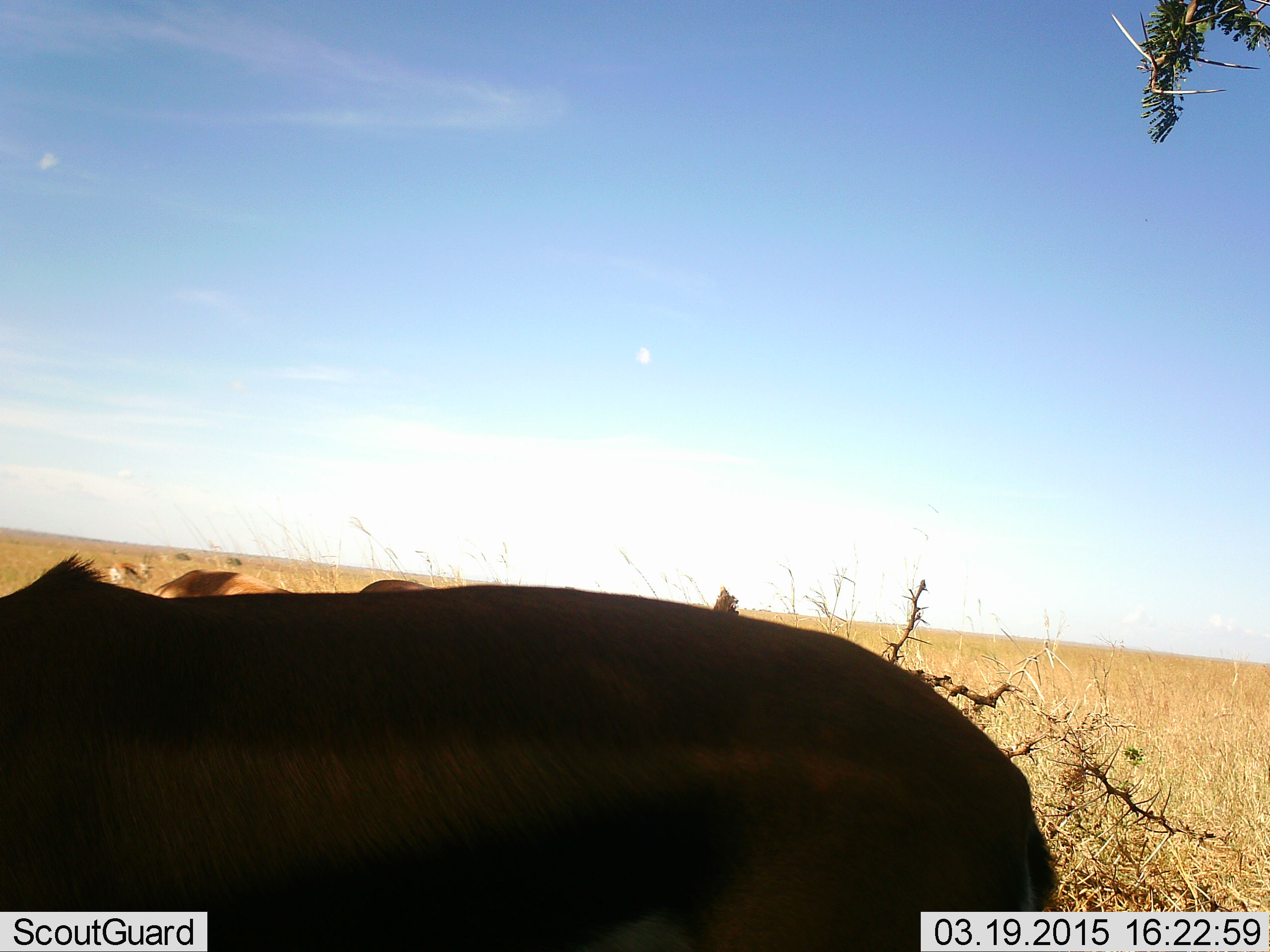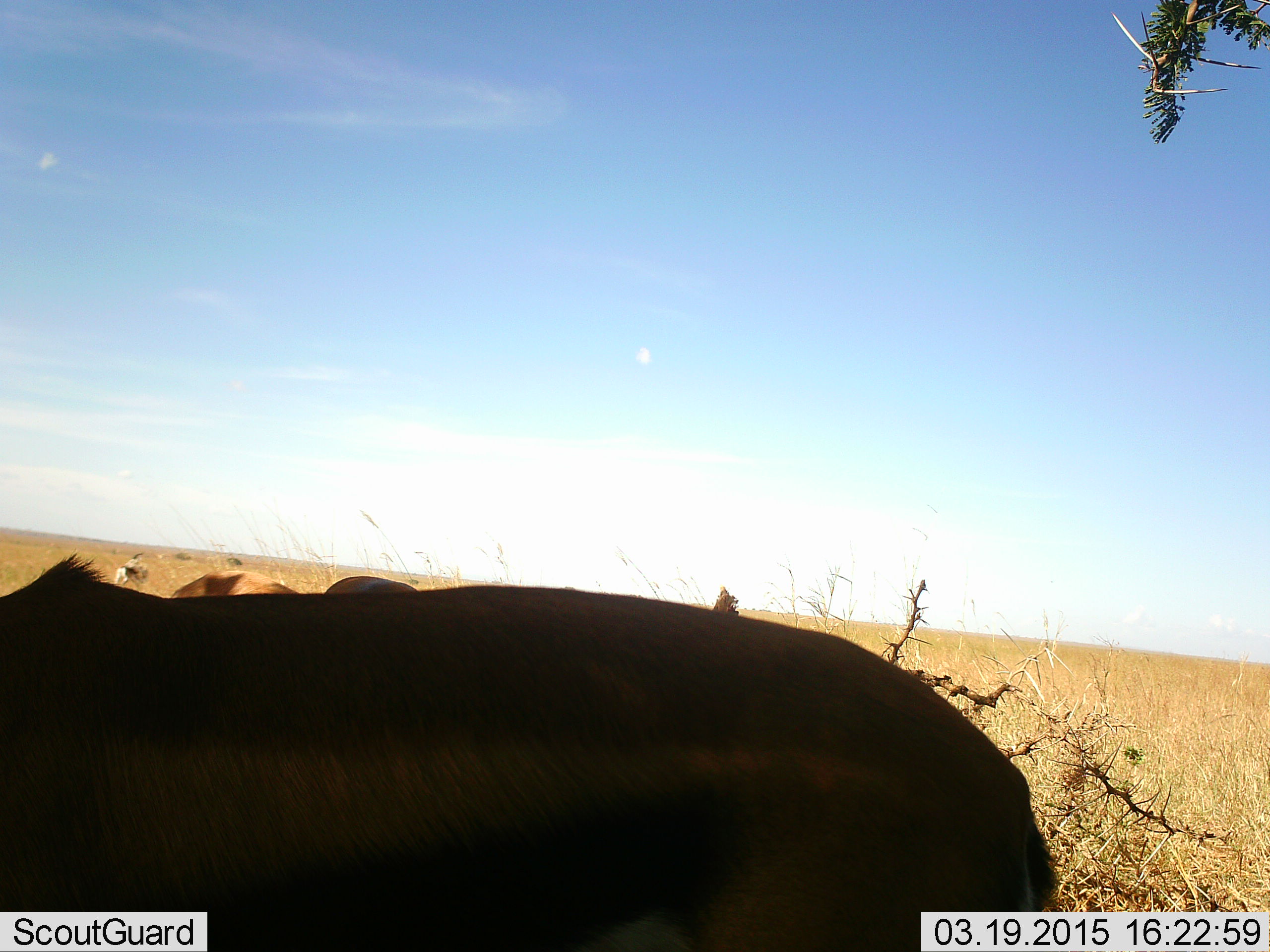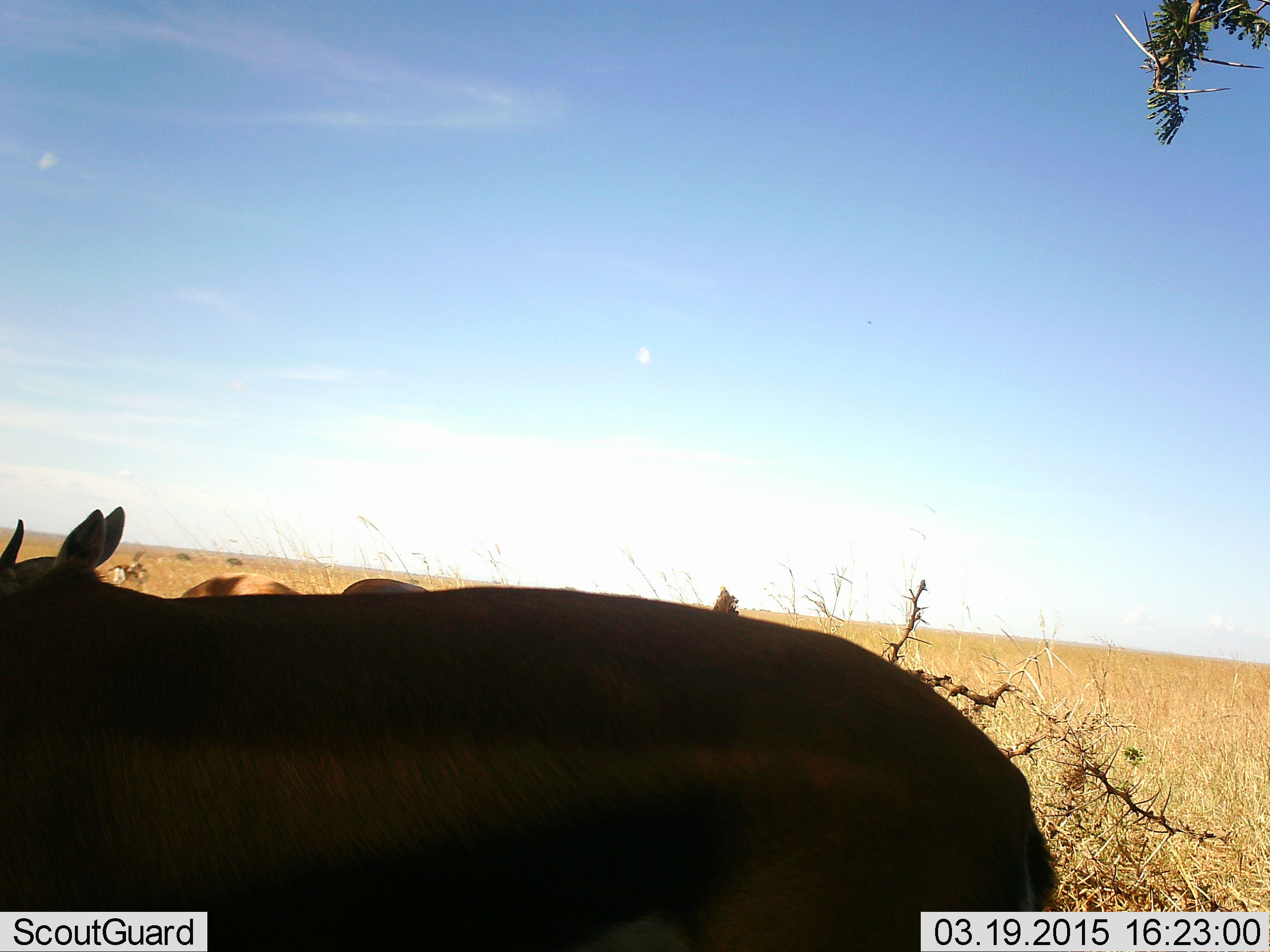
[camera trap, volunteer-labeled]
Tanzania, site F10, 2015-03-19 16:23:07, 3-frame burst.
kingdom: Animalia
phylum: Chordata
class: Mammalia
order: Artiodactyla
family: Bovidae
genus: Eudorcas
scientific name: Eudorcas thomsonii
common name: thomson's gazelle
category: gazellethomsons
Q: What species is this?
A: Gazellethomsons (thomson's gazelle) (Eudorcas thomsonii).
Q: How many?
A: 4.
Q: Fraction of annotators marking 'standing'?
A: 73%.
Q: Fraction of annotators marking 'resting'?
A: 0%.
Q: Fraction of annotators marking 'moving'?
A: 18%.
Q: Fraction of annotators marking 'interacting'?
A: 0%.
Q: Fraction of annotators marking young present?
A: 0%.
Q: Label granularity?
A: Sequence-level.